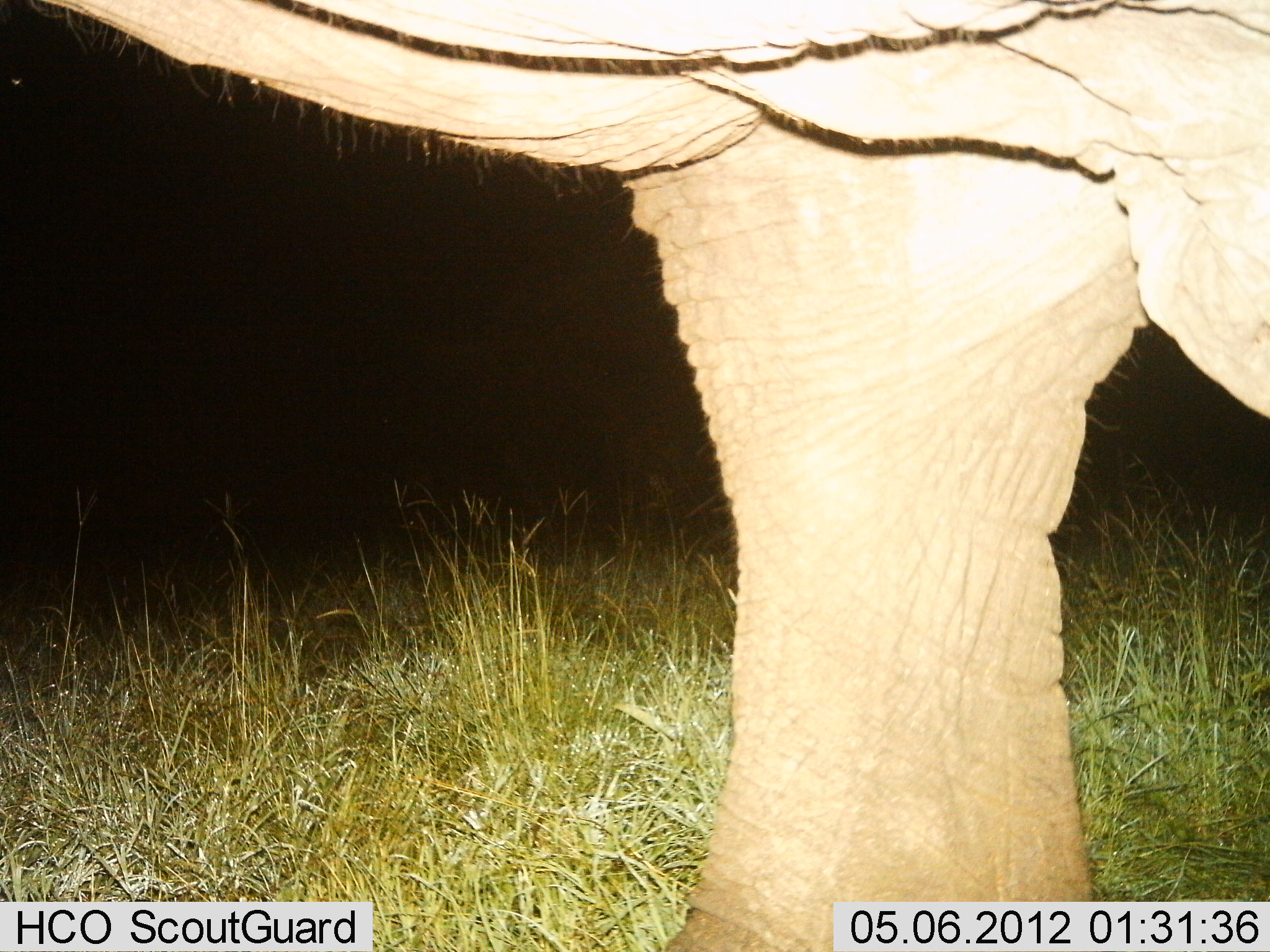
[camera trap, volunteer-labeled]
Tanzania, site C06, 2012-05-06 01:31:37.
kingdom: Animalia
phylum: Chordata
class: Mammalia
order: Proboscidea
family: Elephantidae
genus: Loxodonta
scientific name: Loxodonta africana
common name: african bush elephant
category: elephant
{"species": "elephant (african bush elephant) (Loxodonta africana)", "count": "1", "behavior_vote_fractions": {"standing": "100%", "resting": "0%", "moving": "0%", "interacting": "0%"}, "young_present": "0%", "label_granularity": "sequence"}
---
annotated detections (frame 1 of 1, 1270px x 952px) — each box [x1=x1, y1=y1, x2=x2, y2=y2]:
animal: [x1=36, y1=1, x2=1269, y2=952]